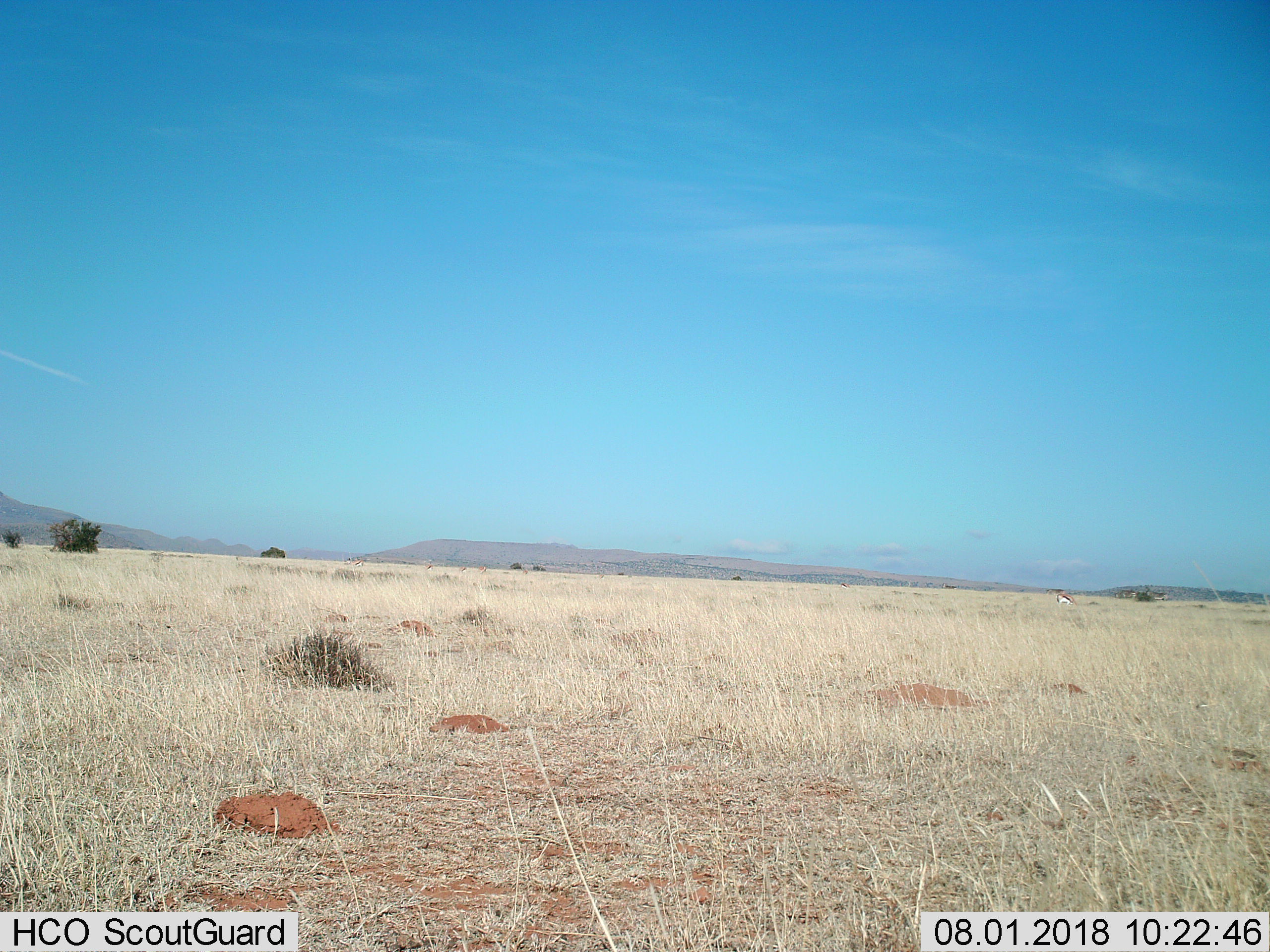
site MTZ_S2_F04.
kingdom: Animalia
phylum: Chordata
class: Mammalia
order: Artiodactyla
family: Bovidae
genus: Antidorcas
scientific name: Antidorcas marsupialis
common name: springbok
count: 6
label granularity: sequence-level